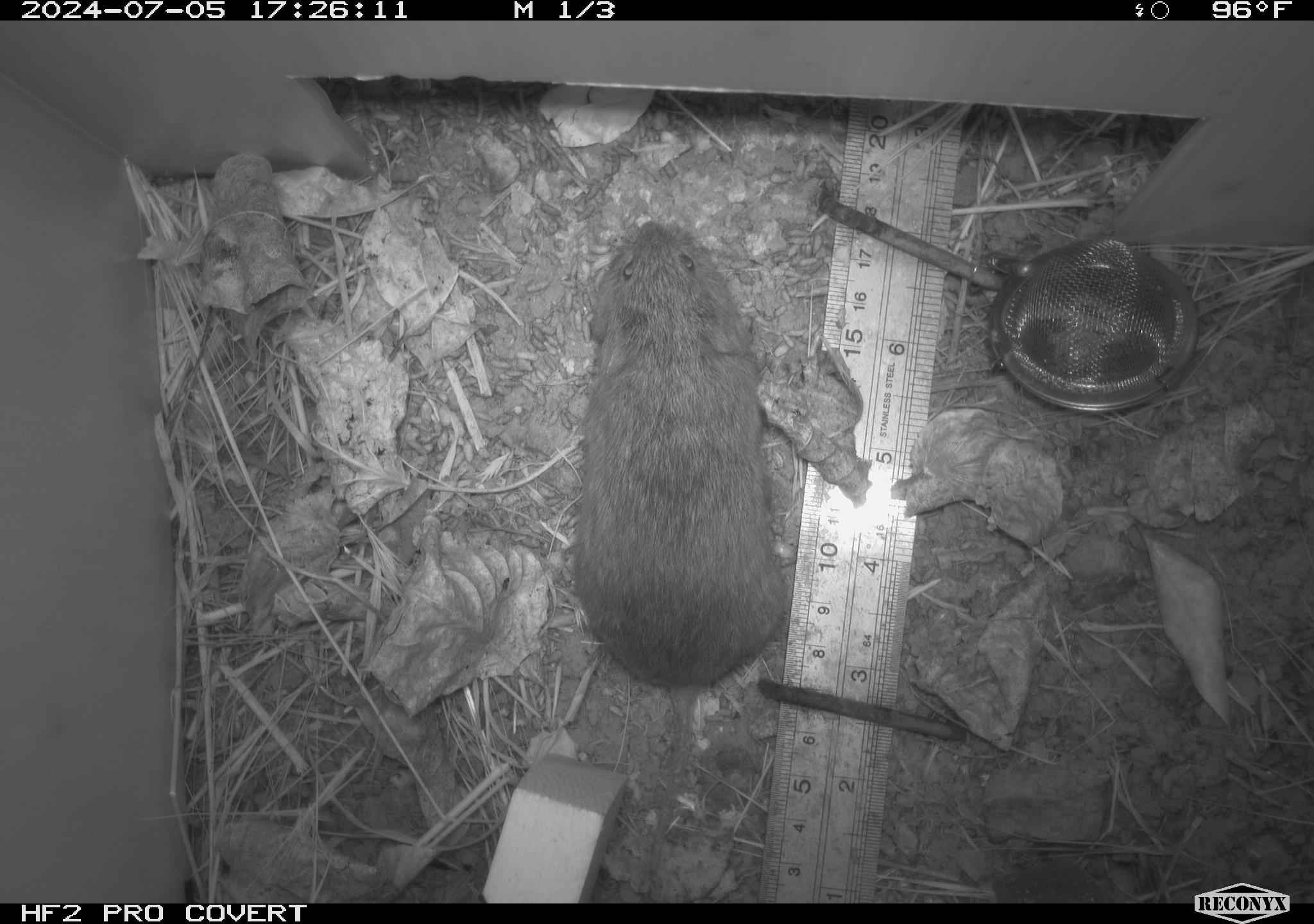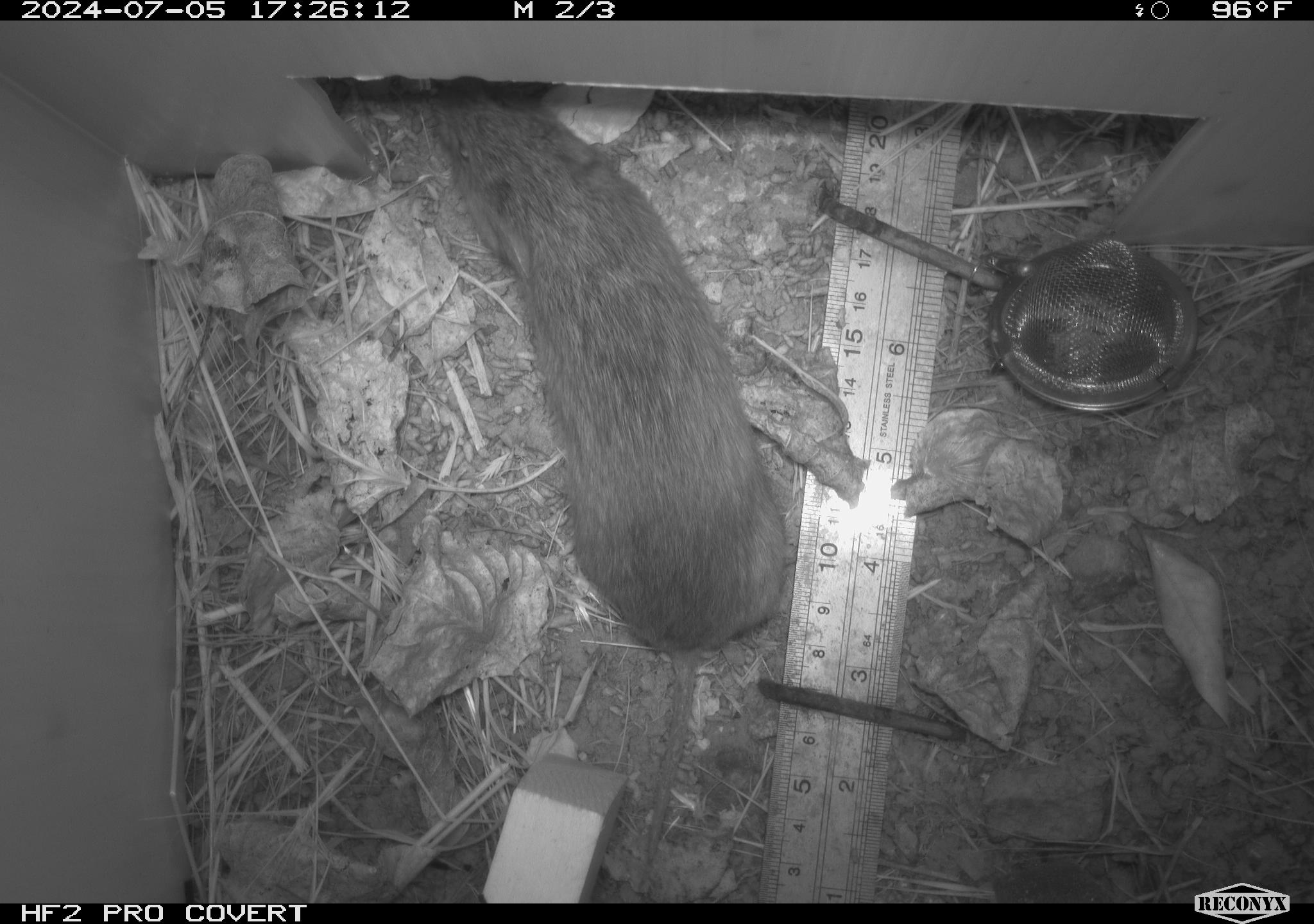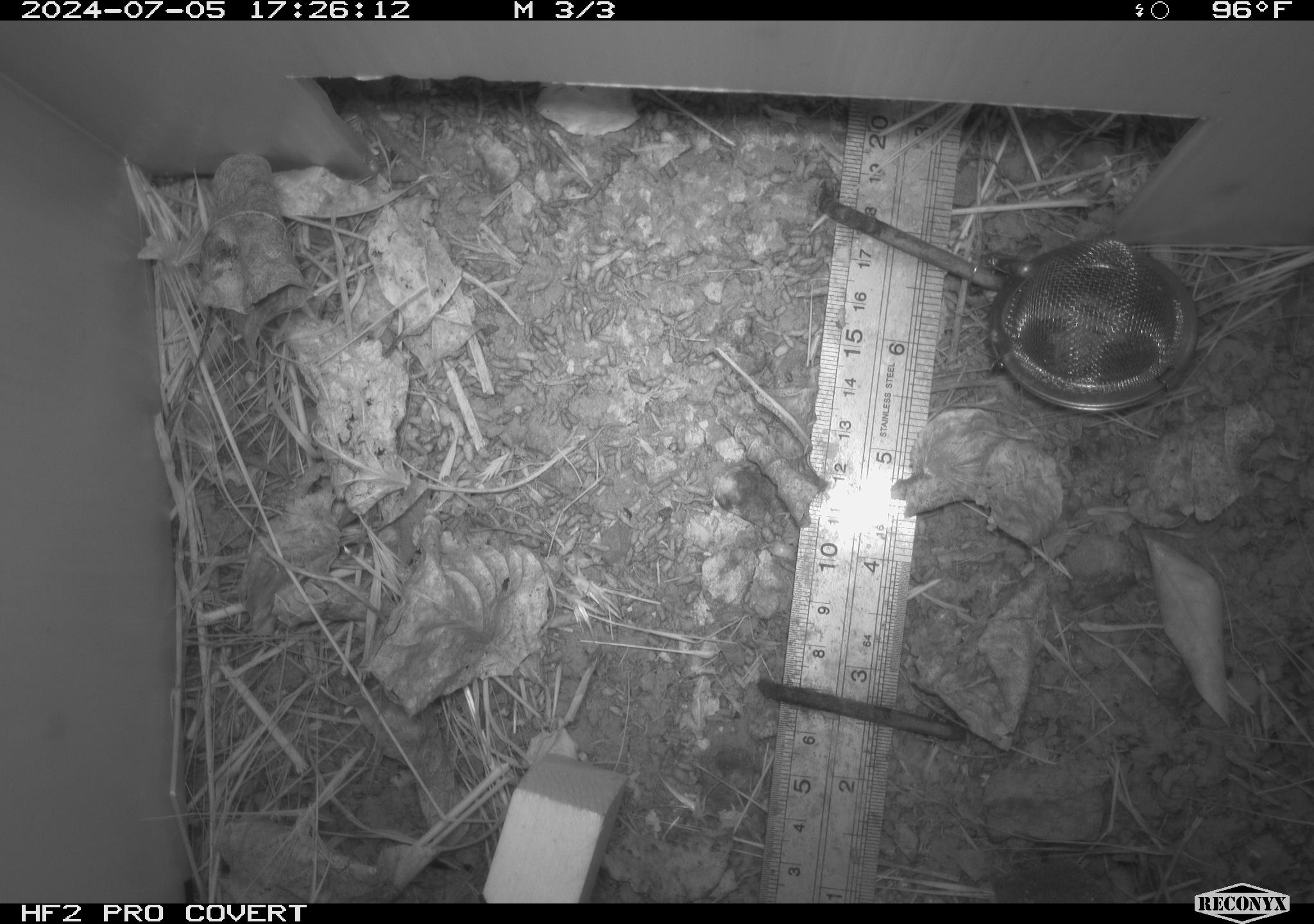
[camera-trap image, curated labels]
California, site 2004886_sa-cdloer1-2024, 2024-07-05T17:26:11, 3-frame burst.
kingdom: Animalia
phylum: Chordata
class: Mammalia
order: Rodentia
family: Cricetidae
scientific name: Arvicolinae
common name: voles, lemmings, and muskrats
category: arvicolinae subfamily